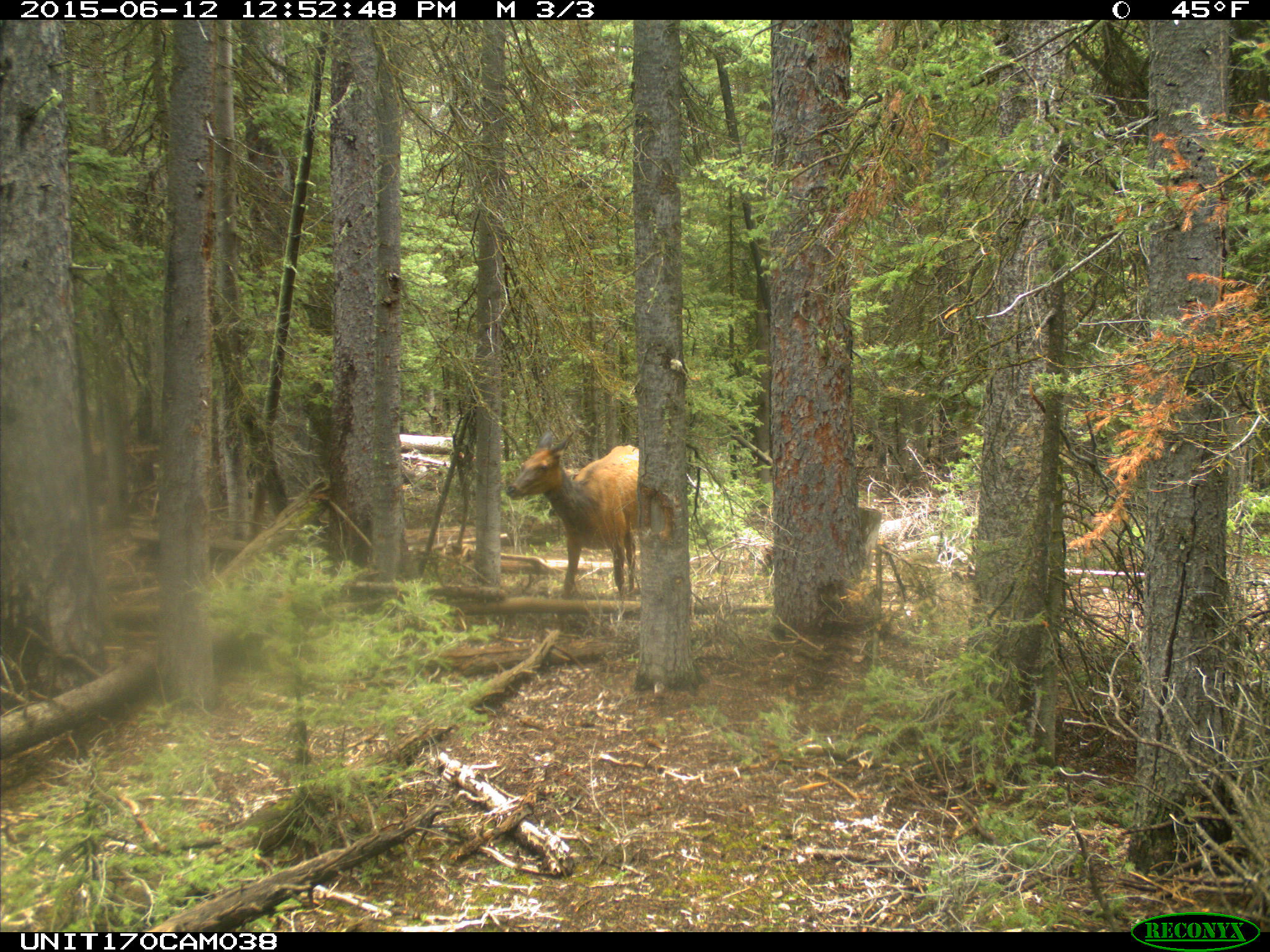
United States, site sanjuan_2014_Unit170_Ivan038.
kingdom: Animalia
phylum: Chordata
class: Mammalia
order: Artiodactyla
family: Cervidae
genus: Cervus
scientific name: Cervus elaphus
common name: red deer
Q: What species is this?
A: Cervus elaphus (red deer).